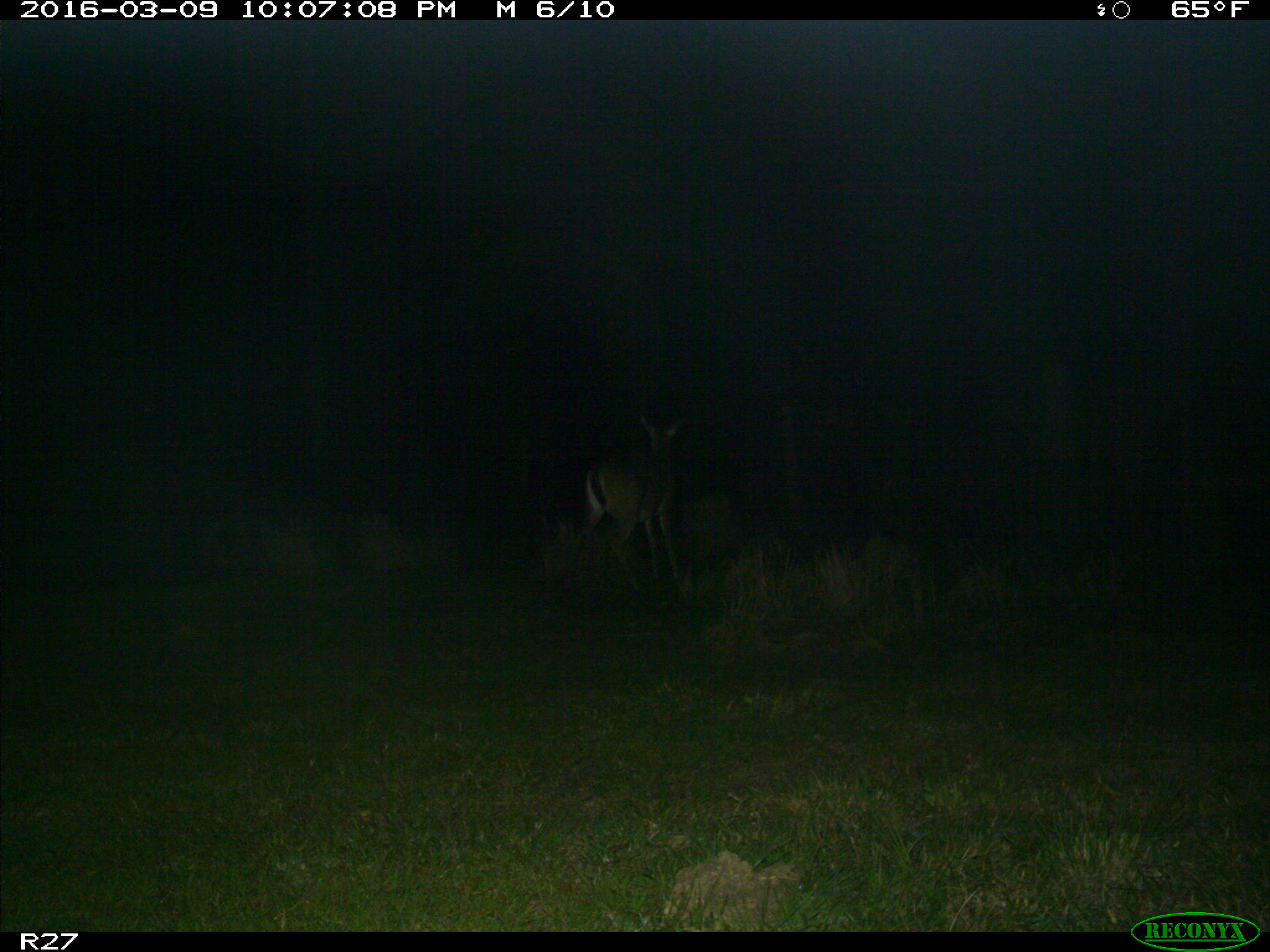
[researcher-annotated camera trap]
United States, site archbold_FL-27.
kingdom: Animalia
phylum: Chordata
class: Mammalia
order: Artiodactyla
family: Cervidae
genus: Odocoileus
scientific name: Odocoileus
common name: deer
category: unidentified deer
Unidentified deer (deer) (Odocoileus).